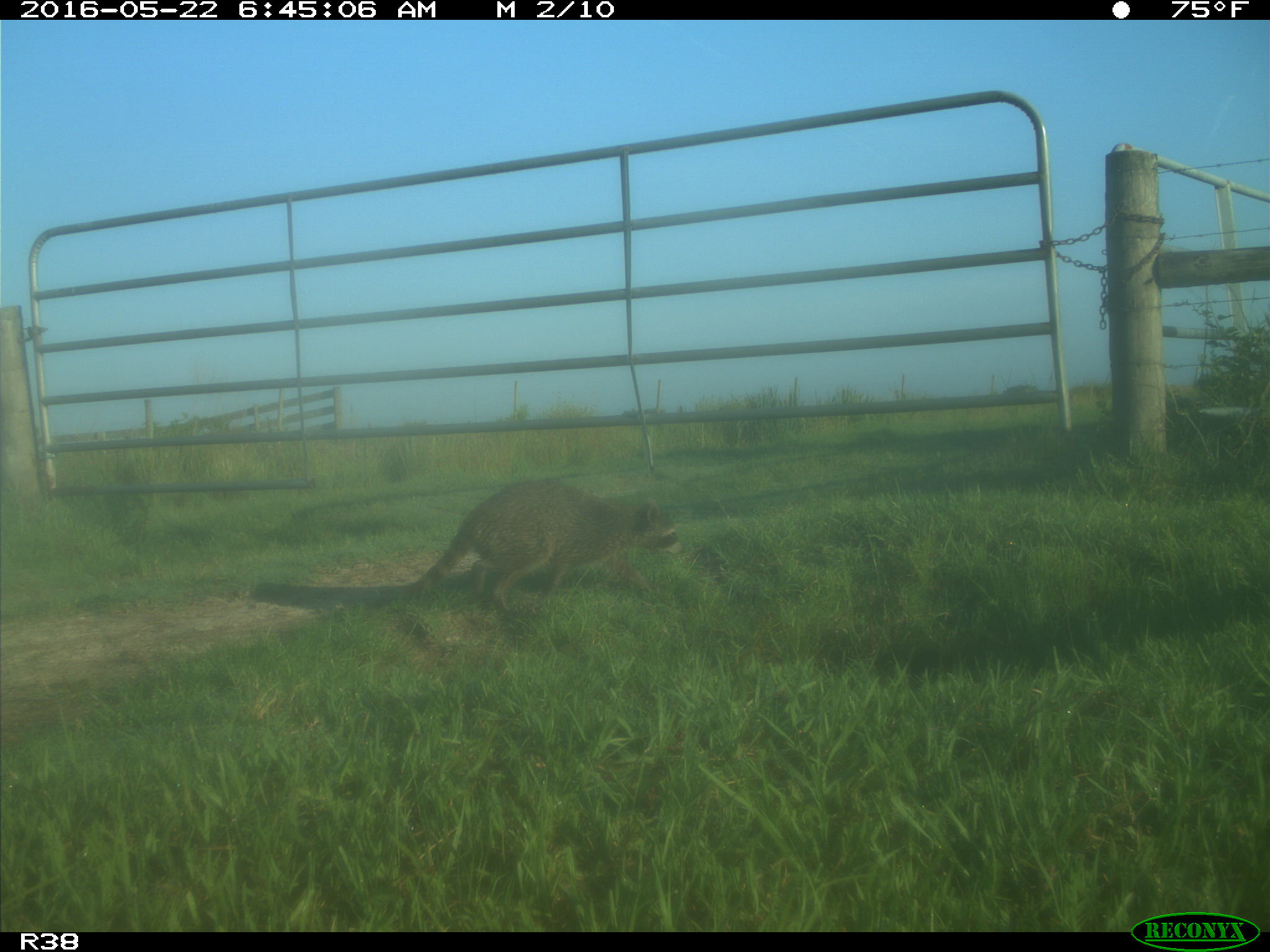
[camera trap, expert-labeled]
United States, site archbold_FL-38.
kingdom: Animalia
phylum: Chordata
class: Mammalia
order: Carnivora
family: Procyonidae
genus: Procyon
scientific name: Procyon lotor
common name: common raccoon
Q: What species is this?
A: Procyon lotor (common raccoon).